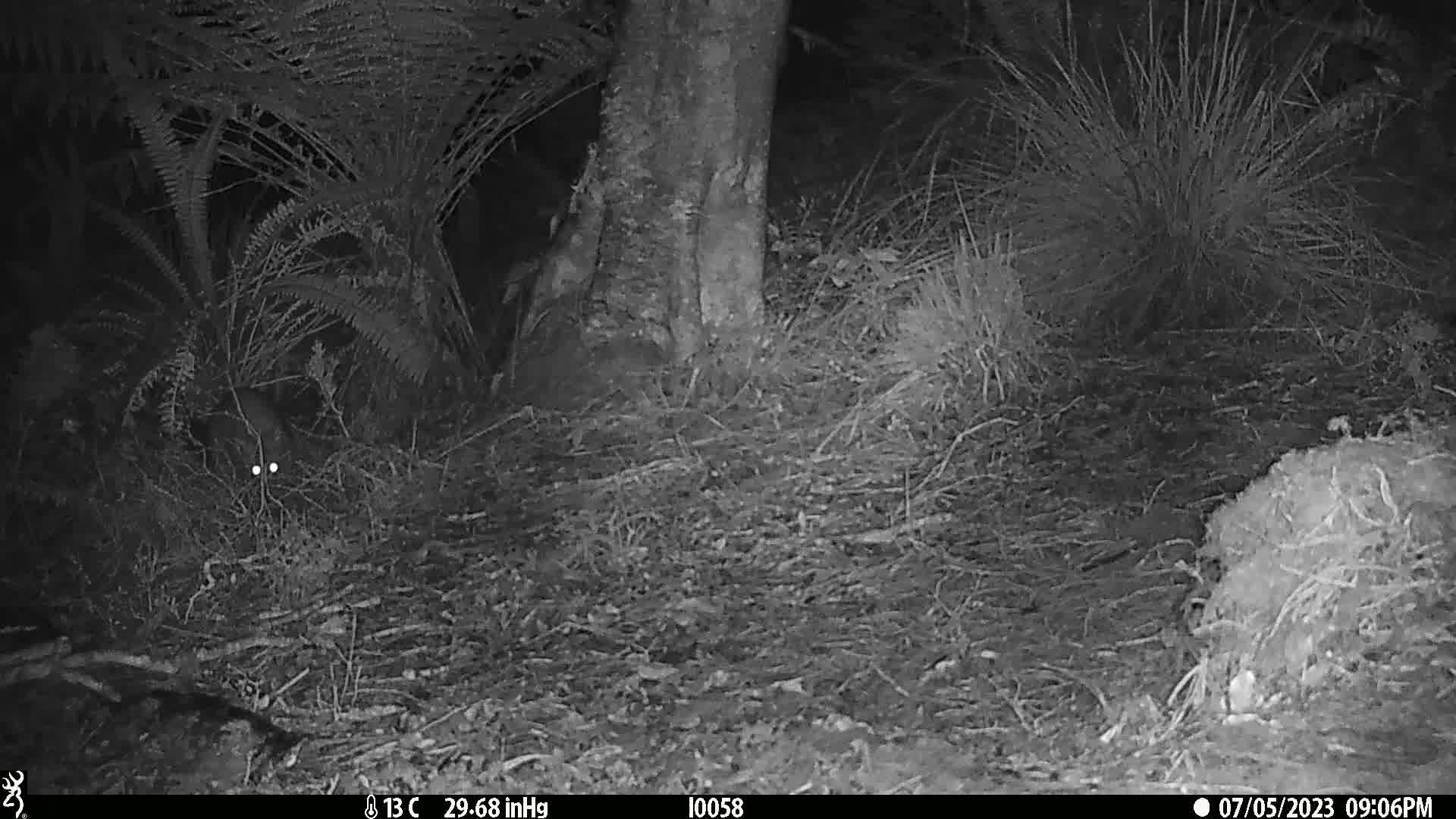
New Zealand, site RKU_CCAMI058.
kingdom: Animalia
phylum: Chordata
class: Mammalia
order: Diprotodontia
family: Phalangeridae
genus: Trichosurus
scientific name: Trichosurus vulpecula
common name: common brushtail possum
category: possum